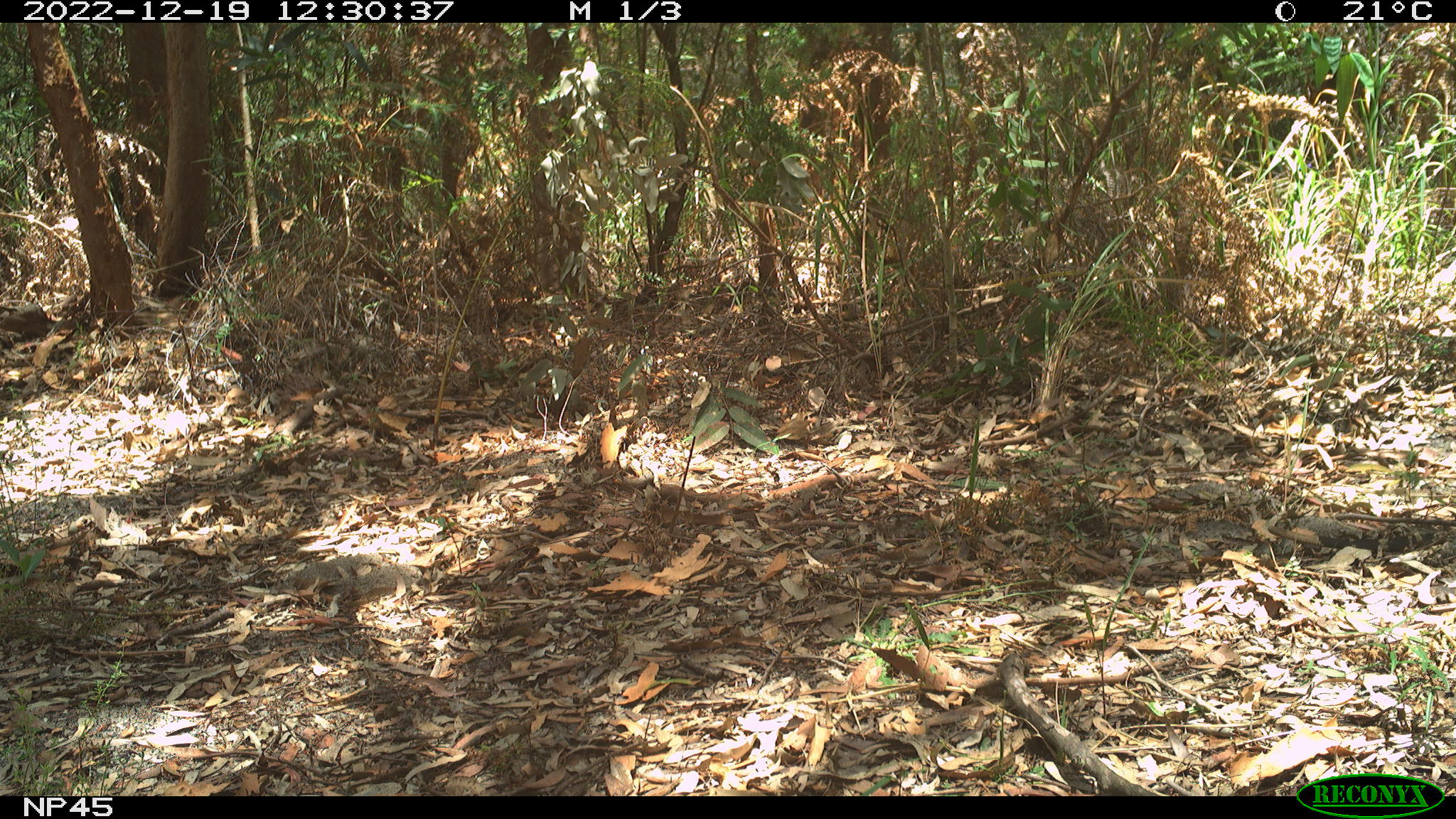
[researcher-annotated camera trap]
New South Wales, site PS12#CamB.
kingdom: Animalia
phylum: Chordata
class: Reptilia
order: Squamata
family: Varanidae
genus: Varanus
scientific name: Varanus varius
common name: lace monitor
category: goanna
Goanna (lace monitor) (Varanus varius).